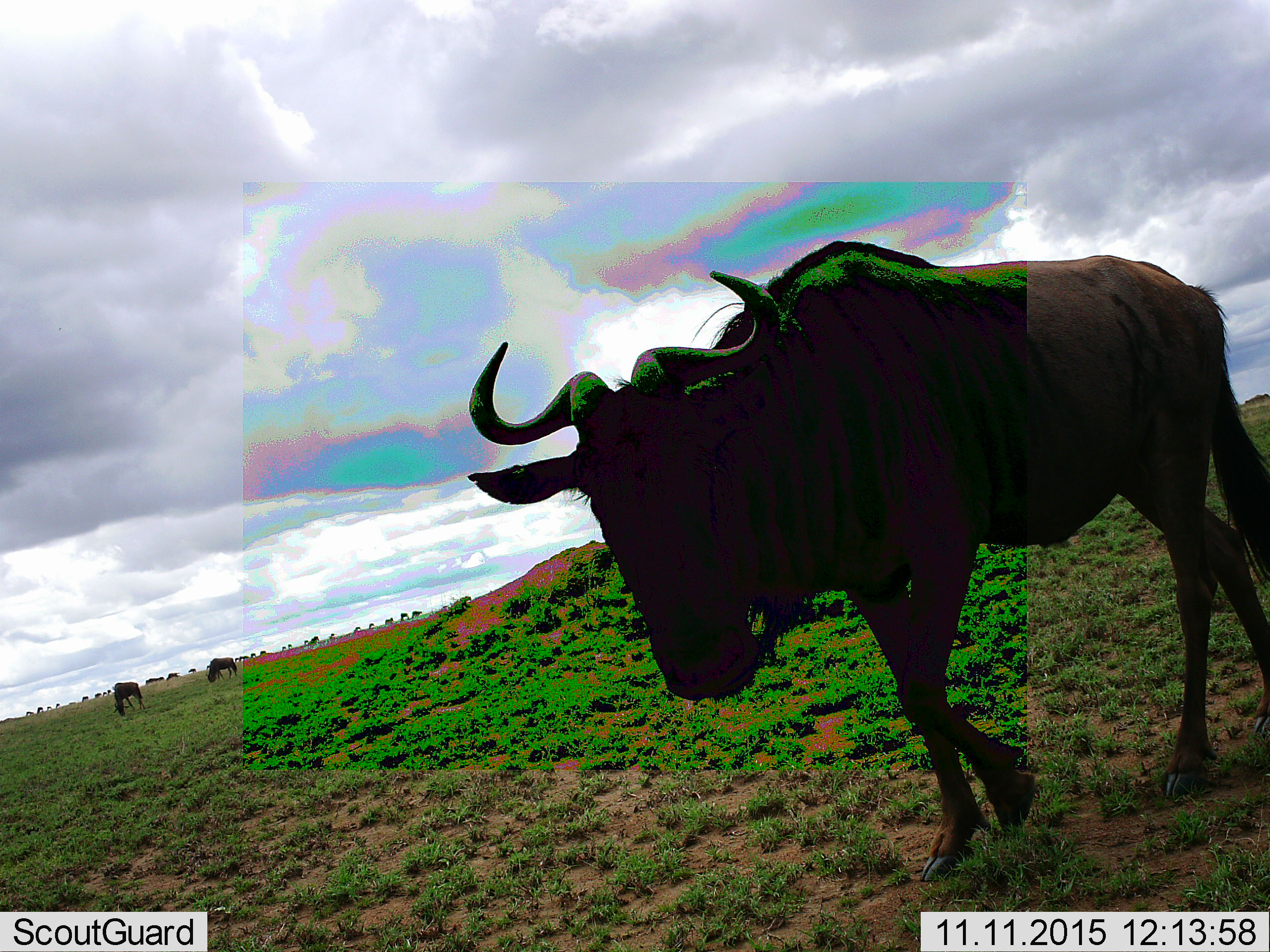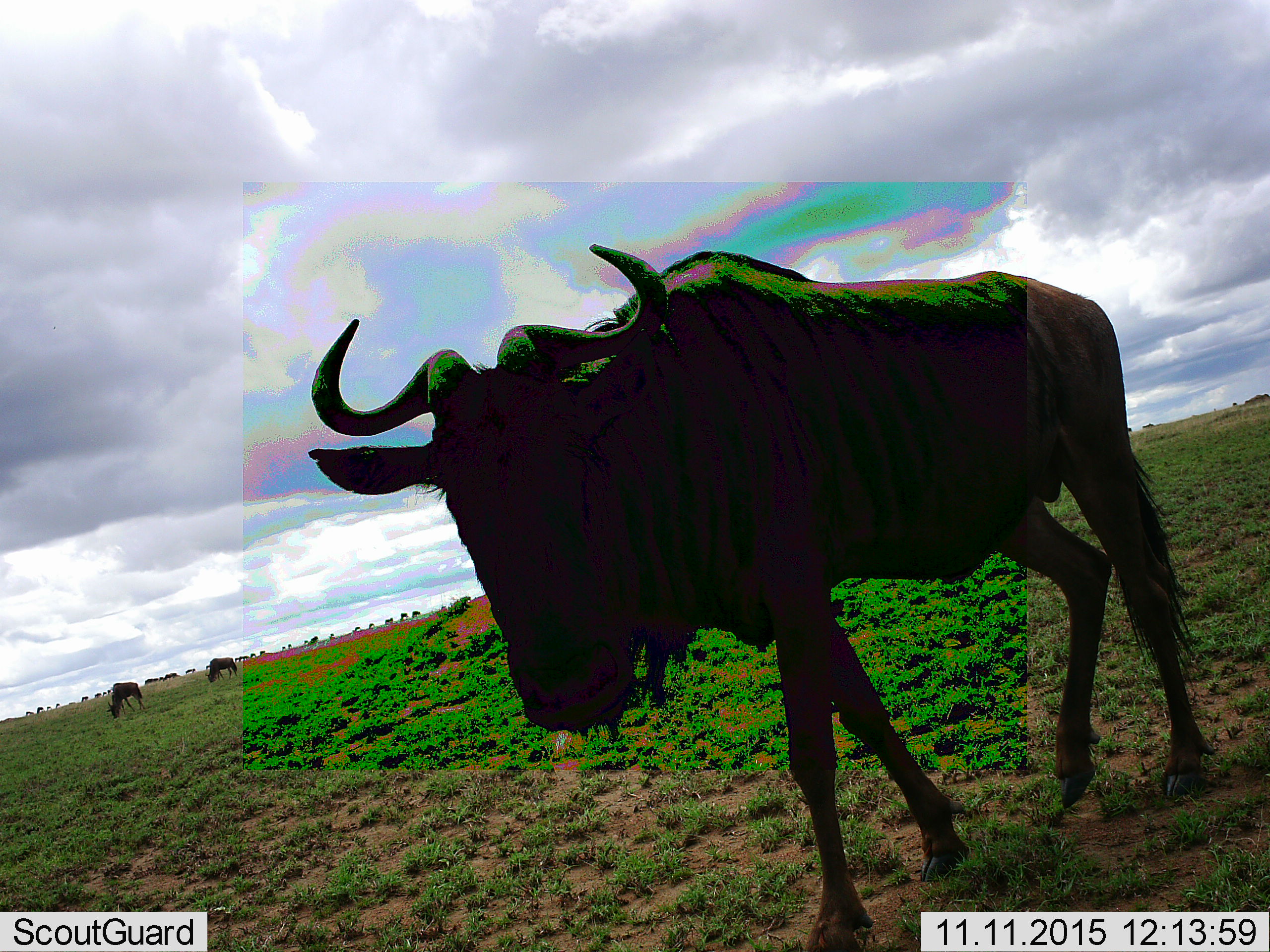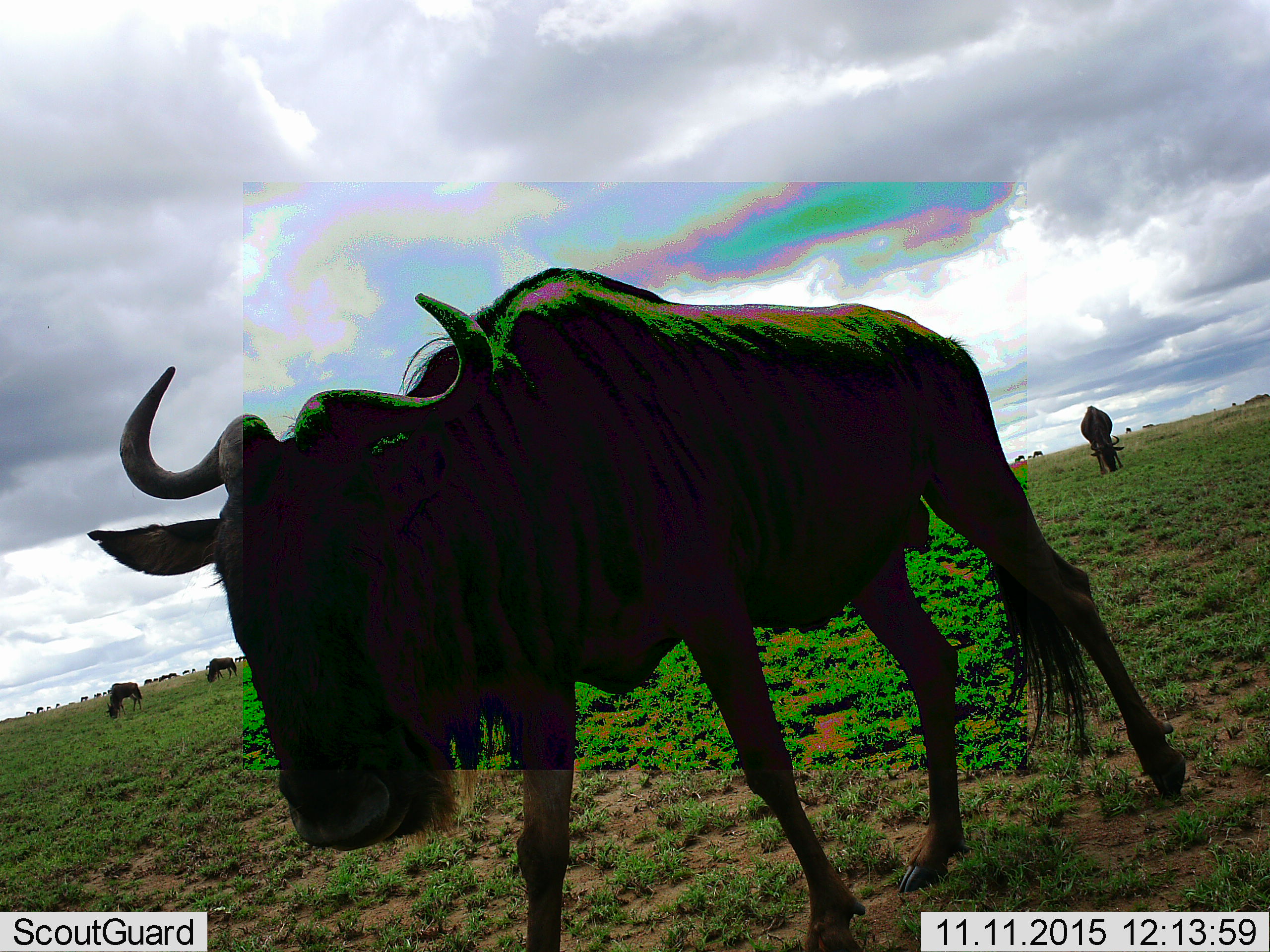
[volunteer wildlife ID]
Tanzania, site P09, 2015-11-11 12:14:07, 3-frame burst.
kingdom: Animalia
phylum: Chordata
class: Mammalia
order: Artiodactyla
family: Bovidae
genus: Connochaetes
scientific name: Connochaetes taurinus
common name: blue wildebeest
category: wildebeest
Wildebeest (blue wildebeest) (Connochaetes taurinus), count 4. Behavior (volunteer vote fractions): standing 38%, resting 0%, moving 75%, interacting 0%. Young present (vote fraction): 0%. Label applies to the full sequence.